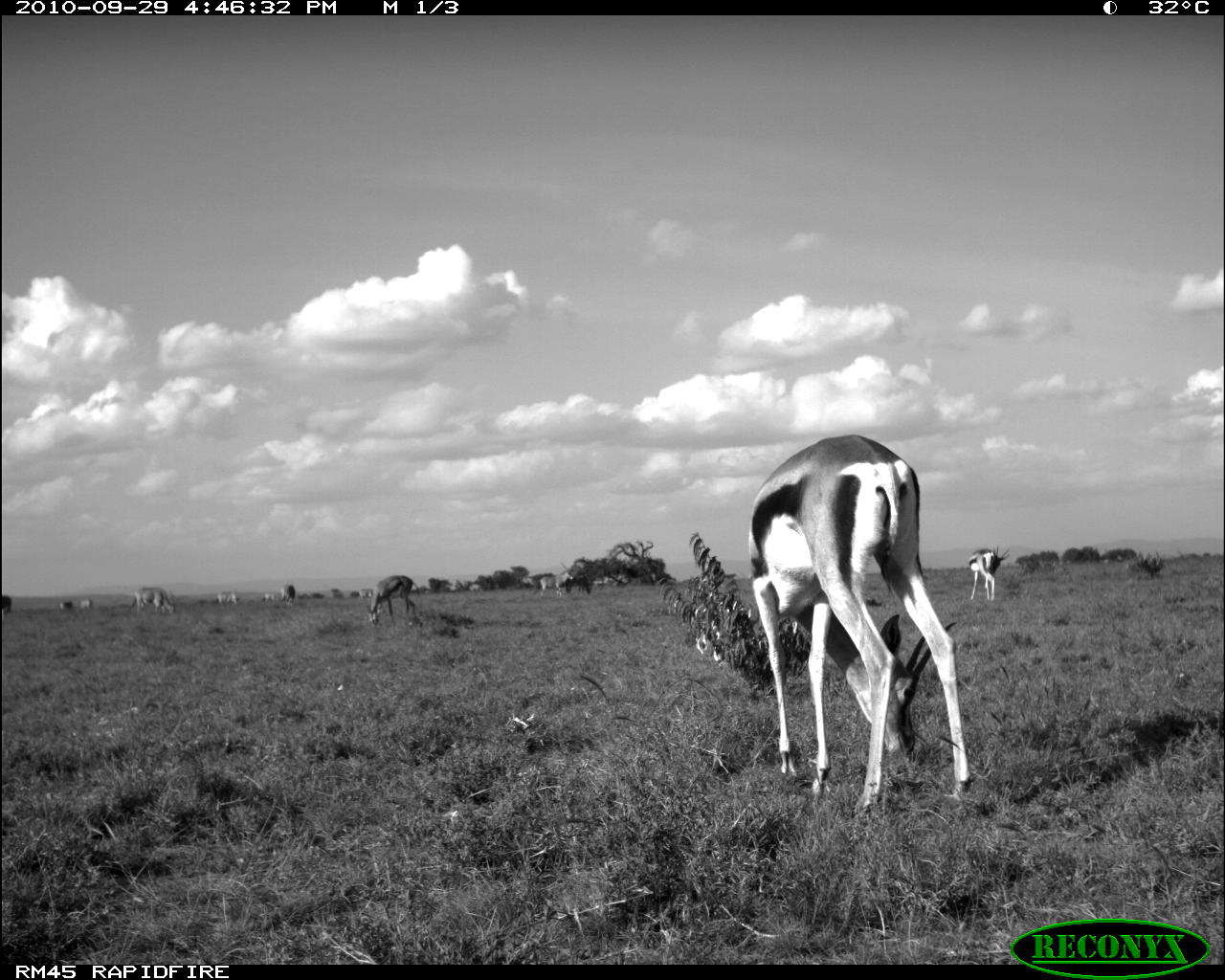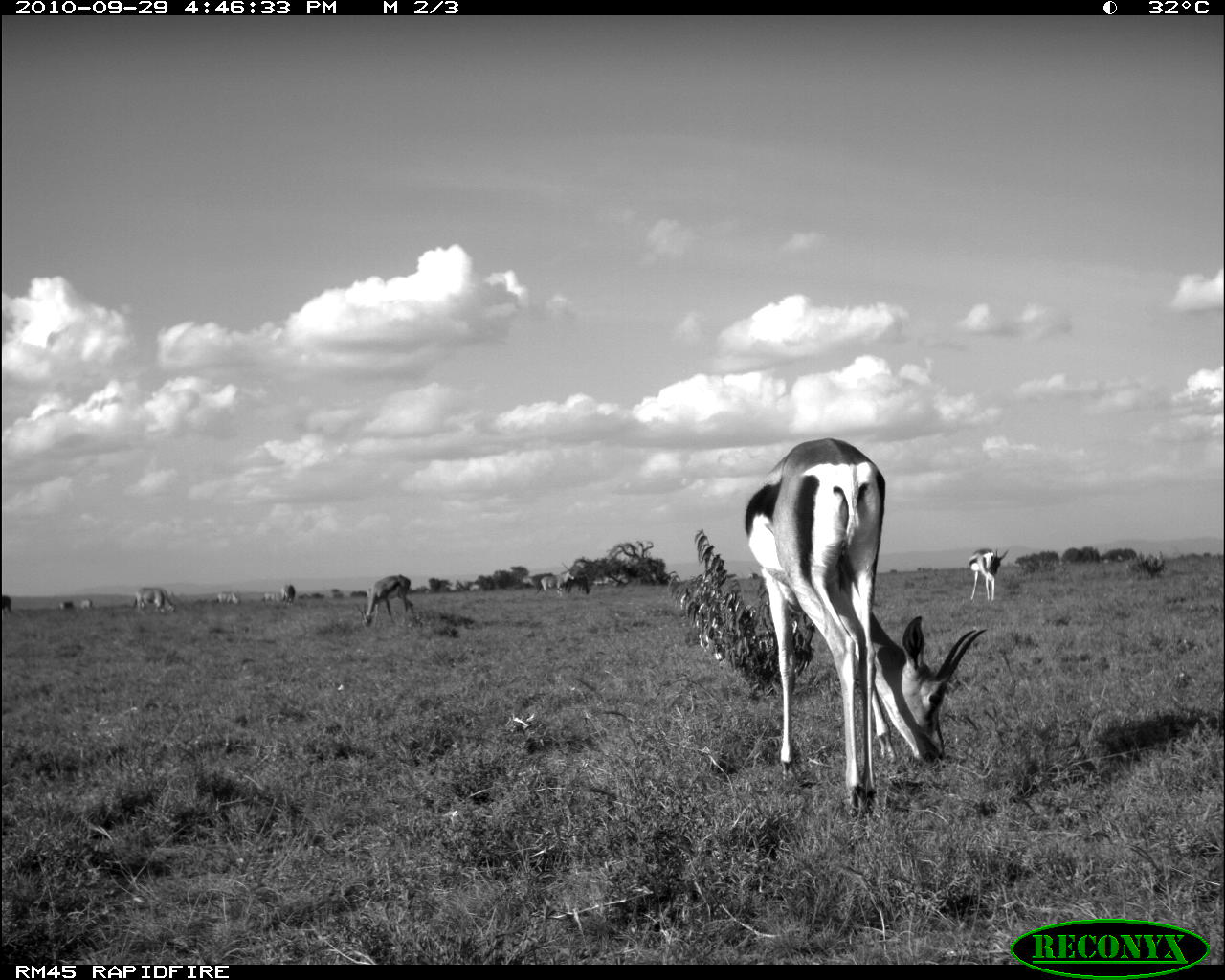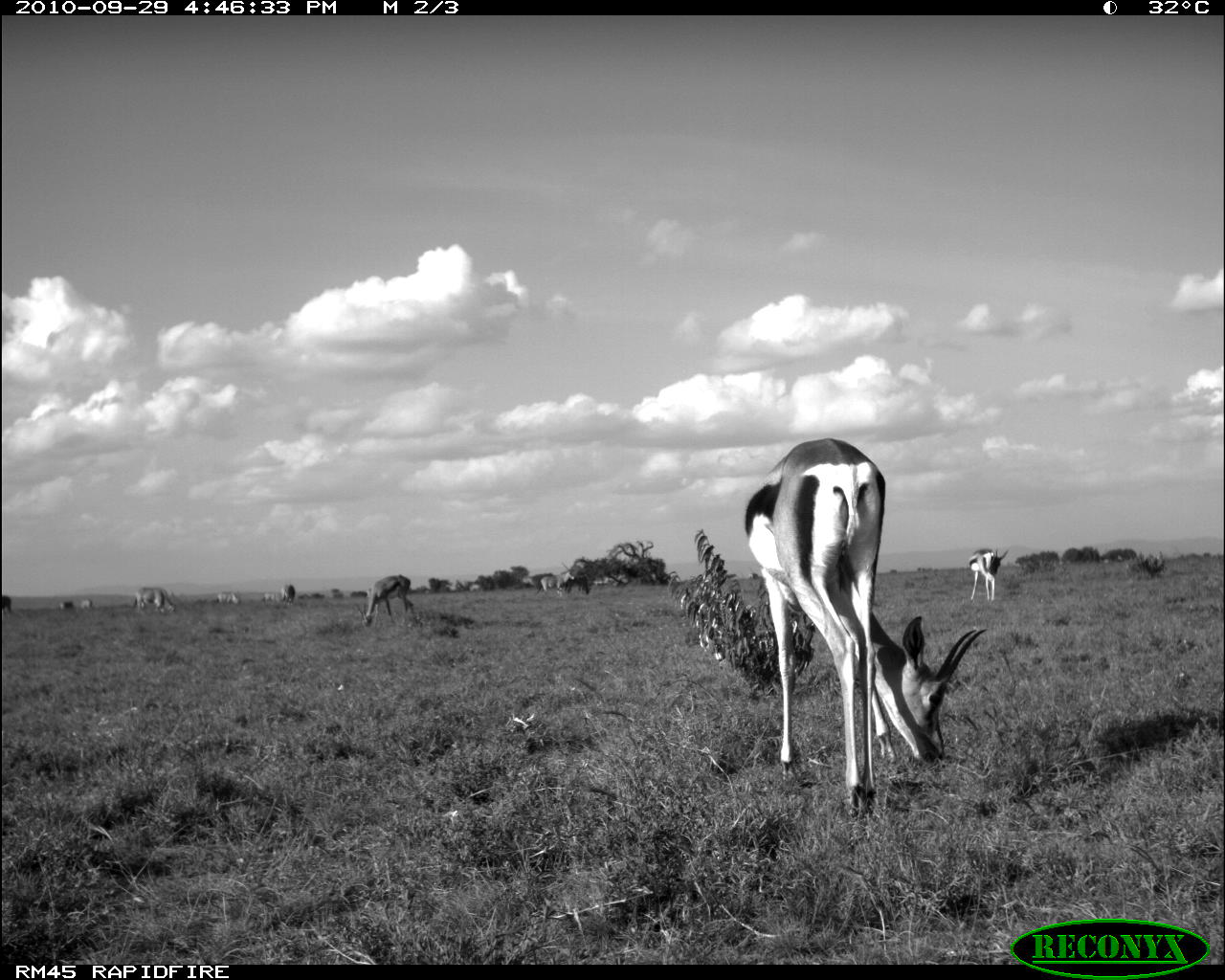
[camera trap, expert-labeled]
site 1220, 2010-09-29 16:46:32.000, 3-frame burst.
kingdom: Animalia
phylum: Chordata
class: Mammalia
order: Artiodactyla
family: Bovidae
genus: Oryx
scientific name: Oryx beisa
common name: east african oryx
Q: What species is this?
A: Oryx beisa (east african oryx).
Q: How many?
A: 8.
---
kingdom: Animalia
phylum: Chordata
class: Mammalia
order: Artiodactyla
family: Bovidae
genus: Nanger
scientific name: Nanger granti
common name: grant's gazelle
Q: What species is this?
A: Nanger granti (grant's gazelle).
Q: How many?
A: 3.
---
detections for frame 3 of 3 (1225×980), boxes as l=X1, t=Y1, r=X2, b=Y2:
oryx beisa: l=745, t=437, r=989, b=817; l=356, t=572, r=416, b=629; l=967, t=548, r=1008, b=604; l=536, t=561, r=574, b=598; l=132, t=587, r=176, b=614; l=565, t=569, r=592, b=595; l=214, t=590, r=241, b=604; l=281, t=584, r=295, b=606; l=1, t=596, r=12, b=618; l=262, t=592, r=282, b=604; l=79, t=598, r=95, b=610; l=59, t=600, r=73, b=610